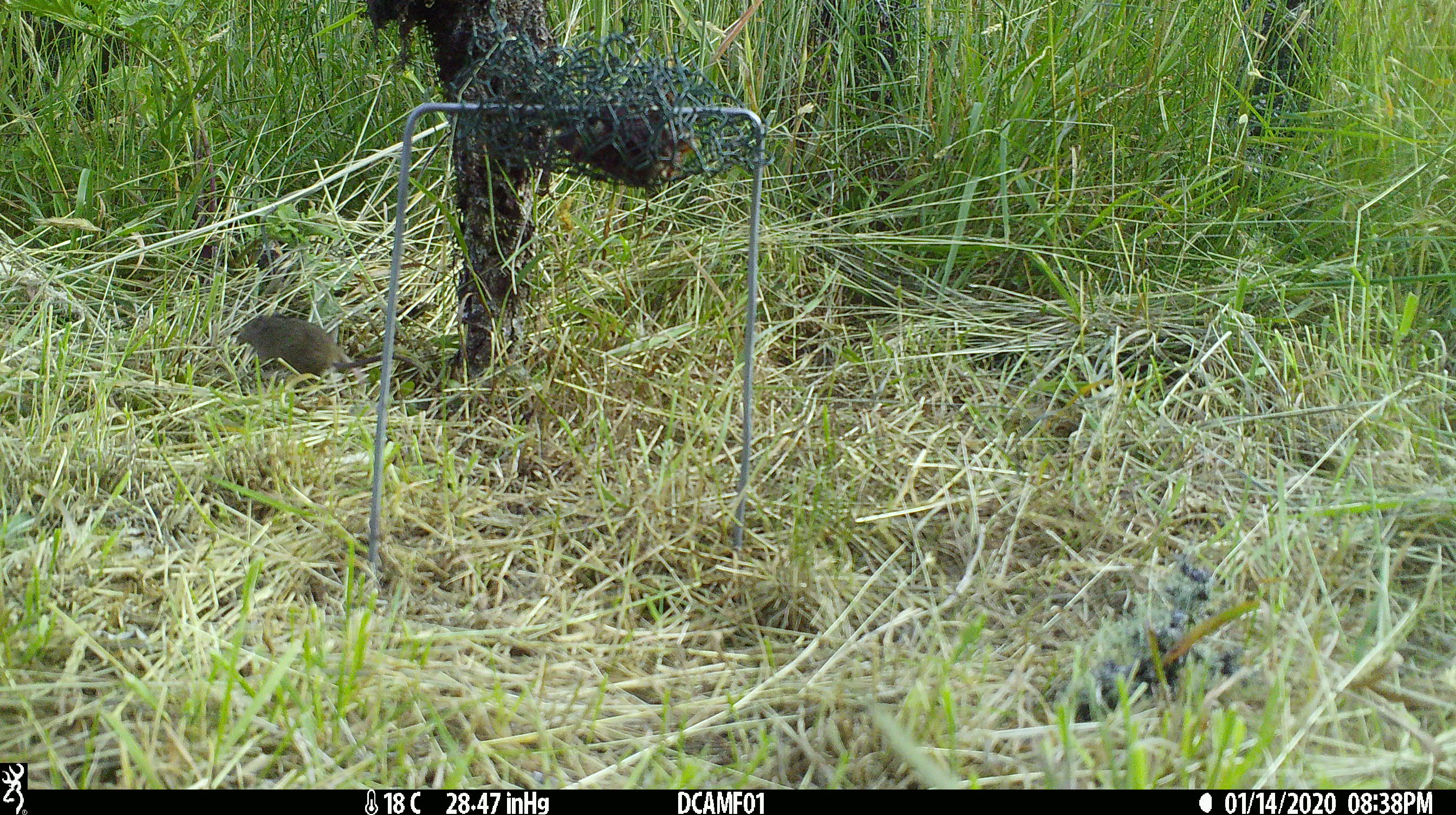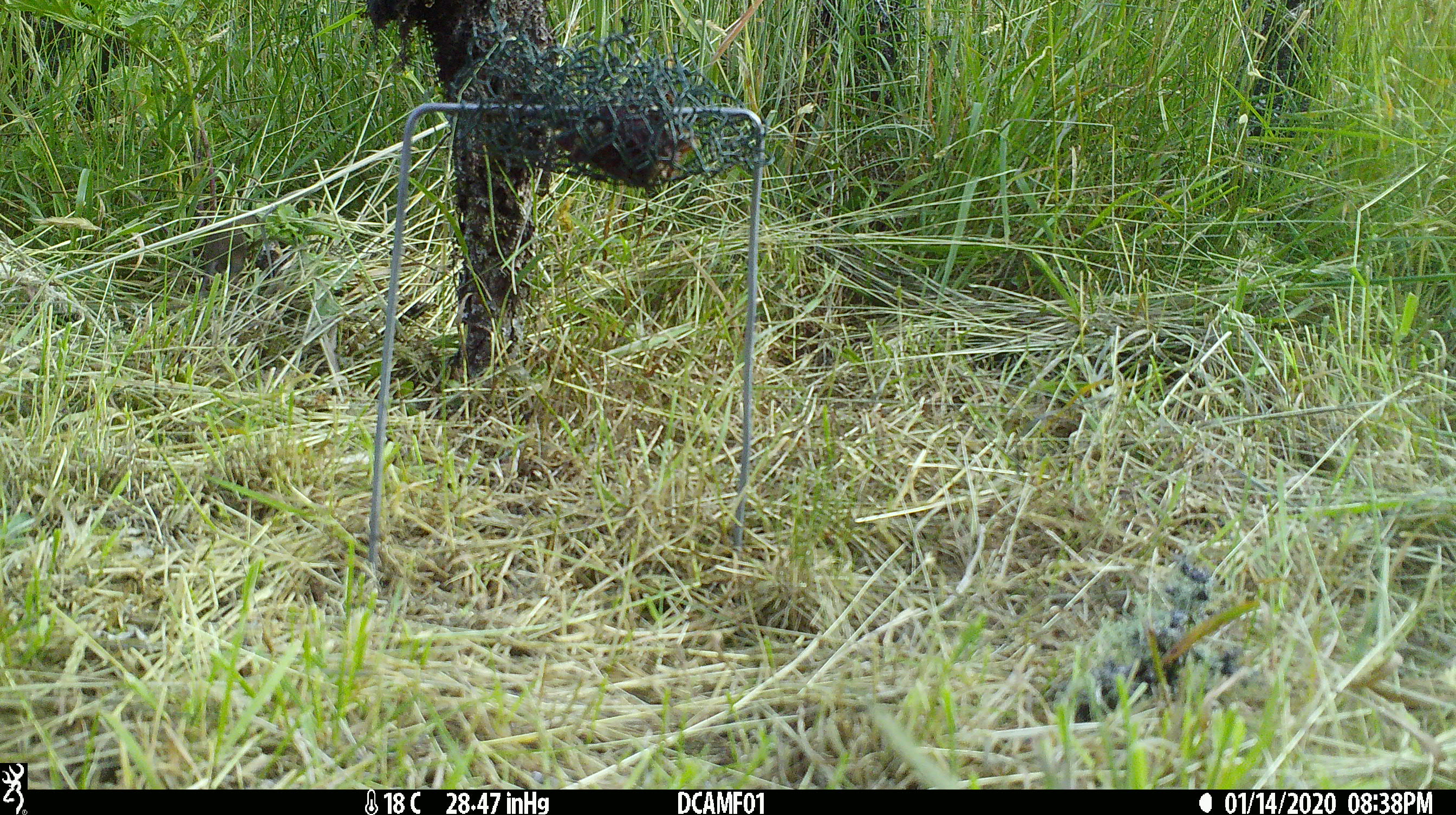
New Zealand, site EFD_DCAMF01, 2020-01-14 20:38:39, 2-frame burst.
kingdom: Animalia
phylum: Chordata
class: Mammalia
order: Rodentia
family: Muridae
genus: Mus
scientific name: Mus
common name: mouse